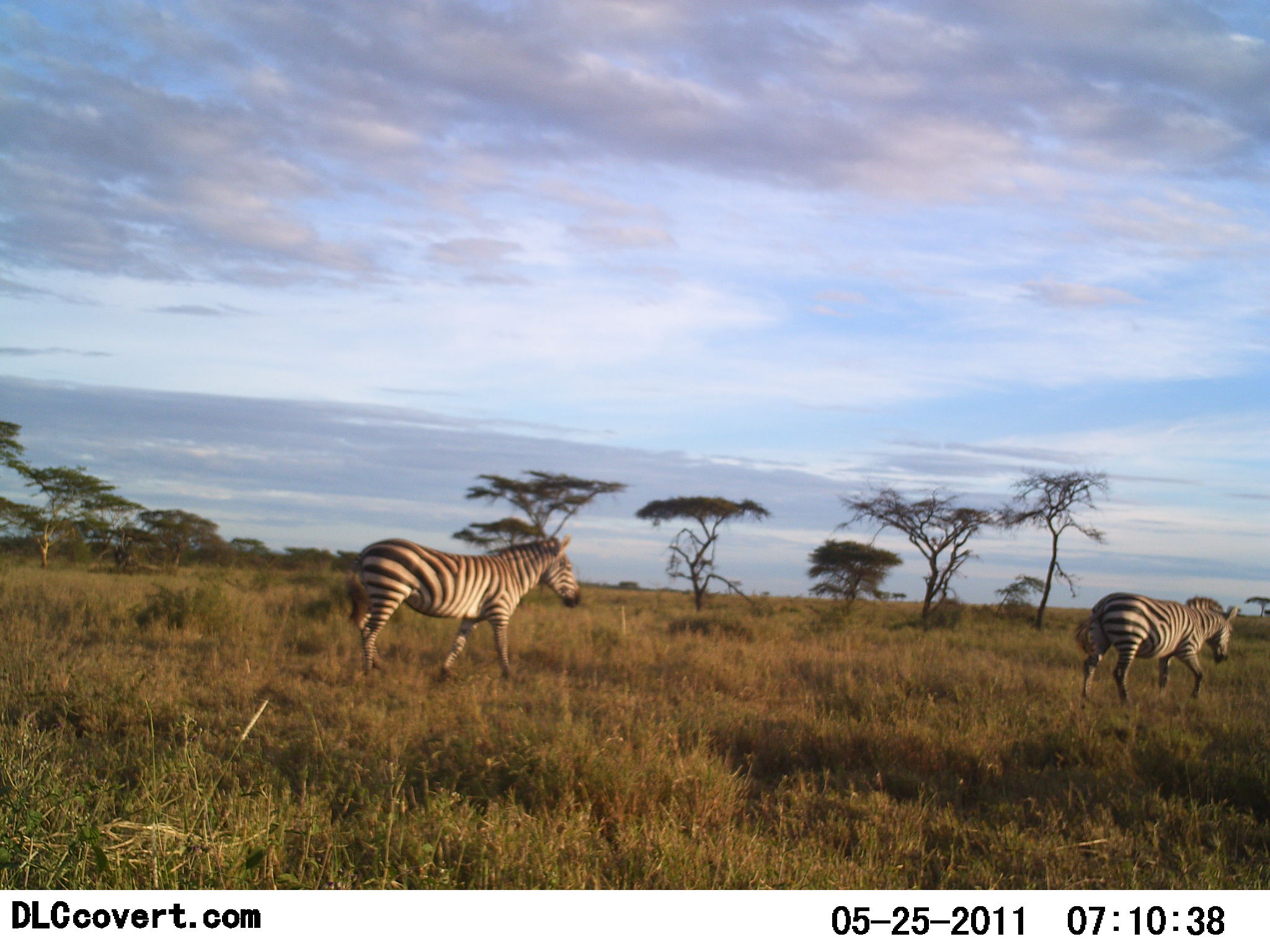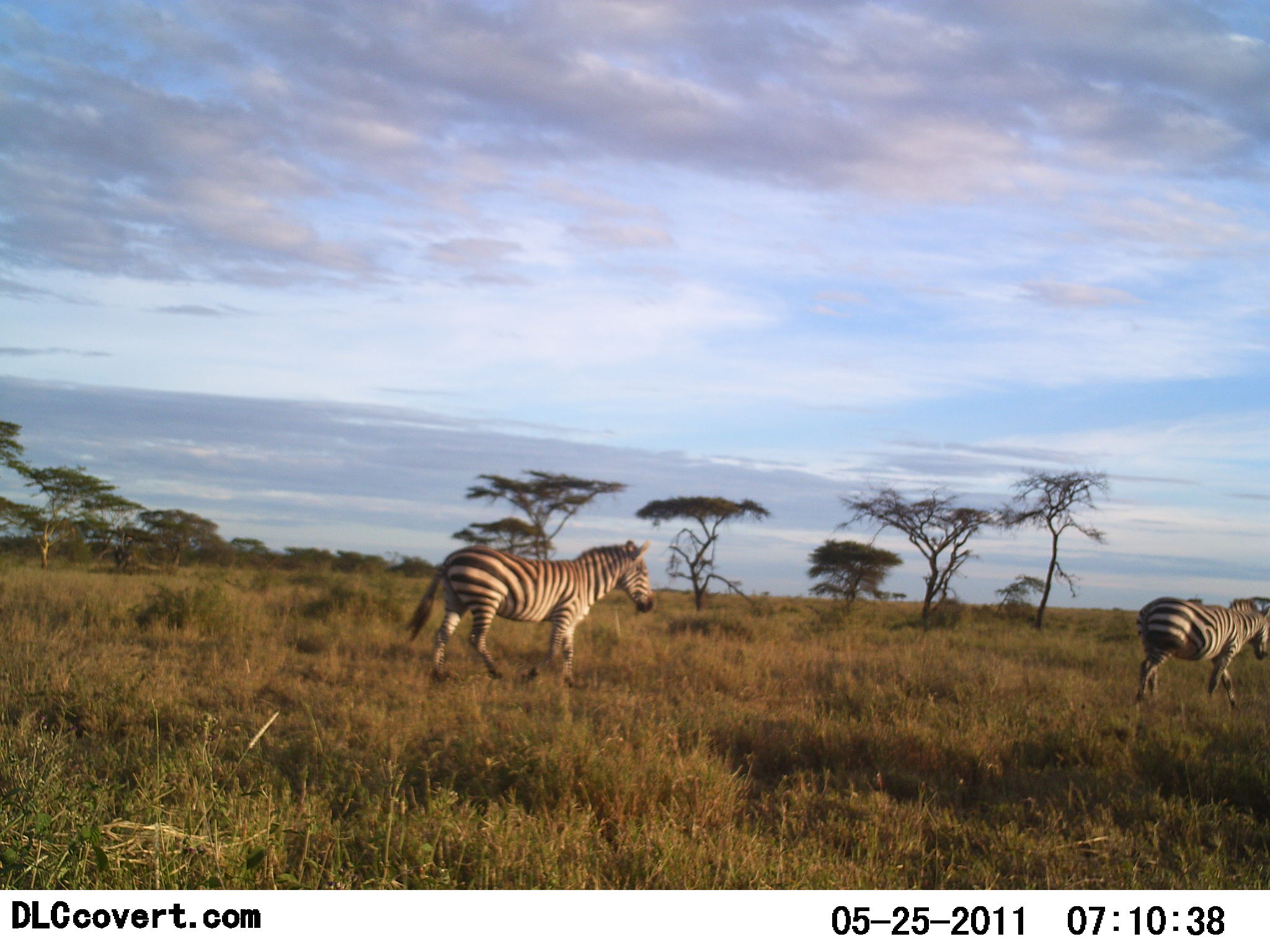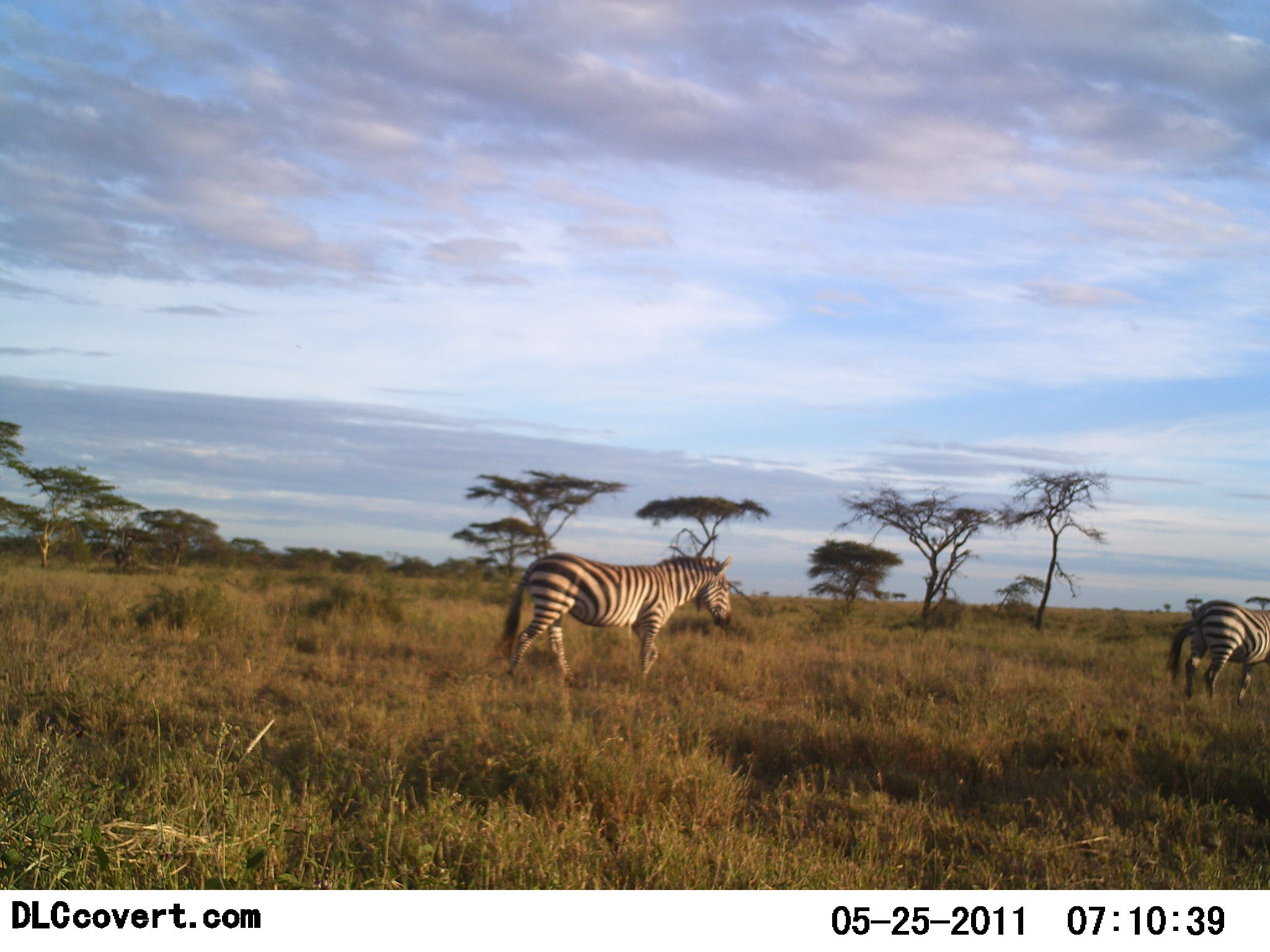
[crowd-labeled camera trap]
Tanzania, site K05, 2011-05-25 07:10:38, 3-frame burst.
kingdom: Animalia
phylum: Chordata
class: Mammalia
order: Perissodactyla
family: Equidae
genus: Equus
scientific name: Equus quagga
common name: plains zebra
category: zebra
Zebra (plains zebra) (Equus quagga), count 2. Behavior (volunteer vote fractions): standing 9%, resting 0%, moving 100%, interacting 0%. Young present (vote fraction): 0%. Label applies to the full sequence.